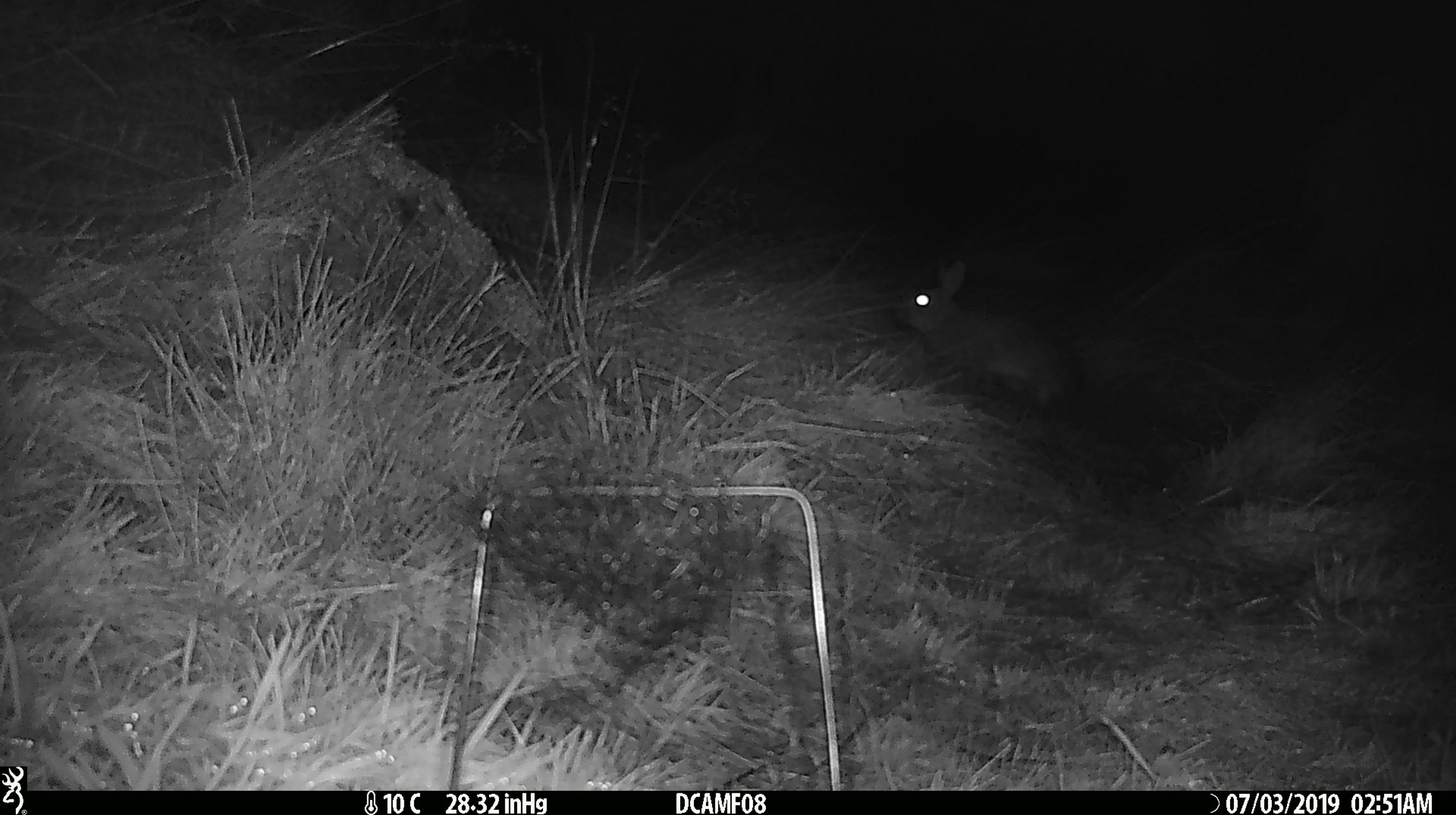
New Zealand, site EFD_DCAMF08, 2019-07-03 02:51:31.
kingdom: Animalia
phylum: Chordata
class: Mammalia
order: Lagomorpha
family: Leporidae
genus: Oryctolagus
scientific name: Oryctolagus cuniculus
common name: european rabbit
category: rabbit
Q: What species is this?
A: Rabbit (european rabbit) (Oryctolagus cuniculus).